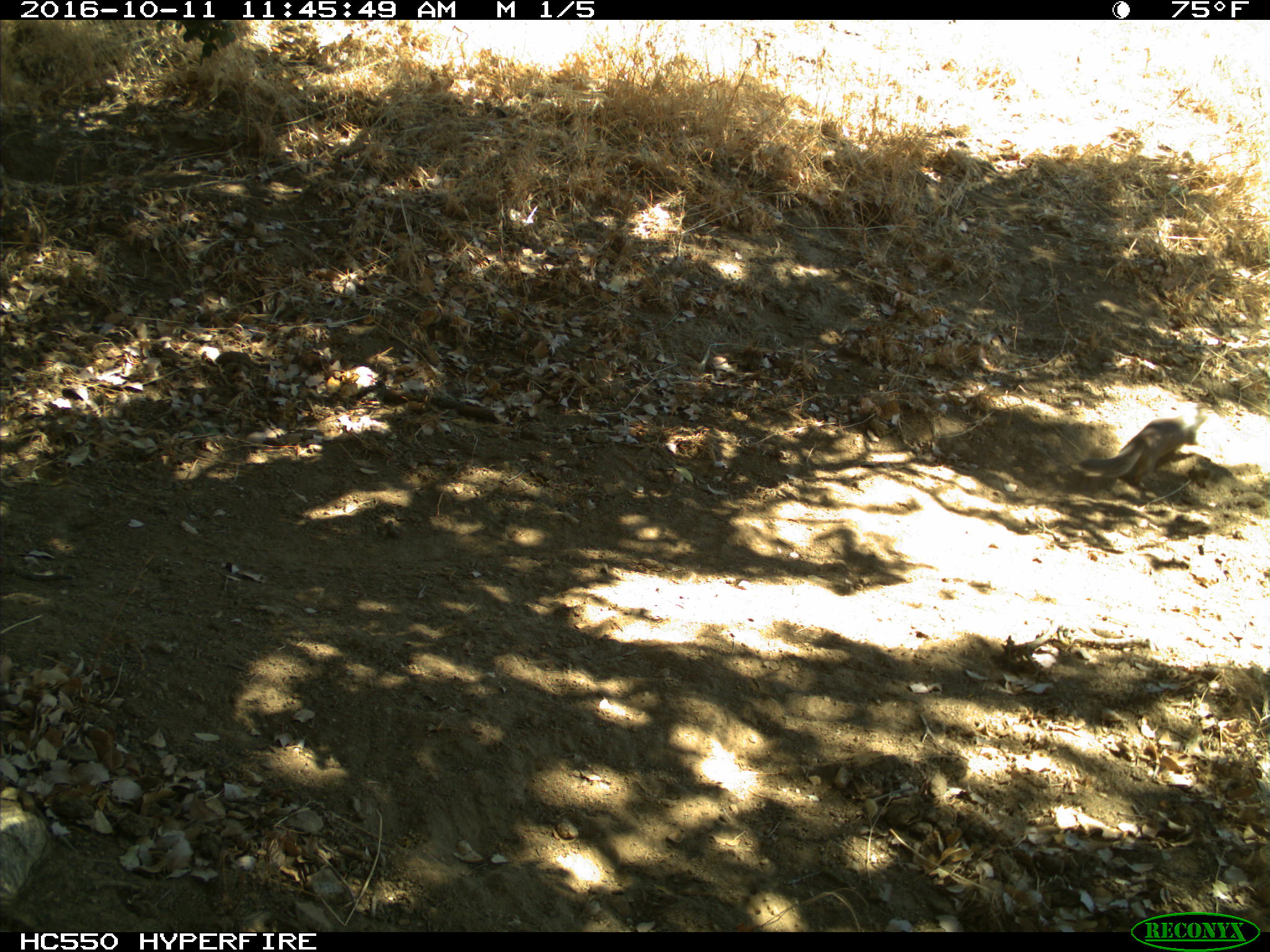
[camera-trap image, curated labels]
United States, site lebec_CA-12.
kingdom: Animalia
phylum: Chordata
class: Mammalia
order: Rodentia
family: Sciuridae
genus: Otospermophilus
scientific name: Otospermophilus beecheyi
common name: california ground squirrel